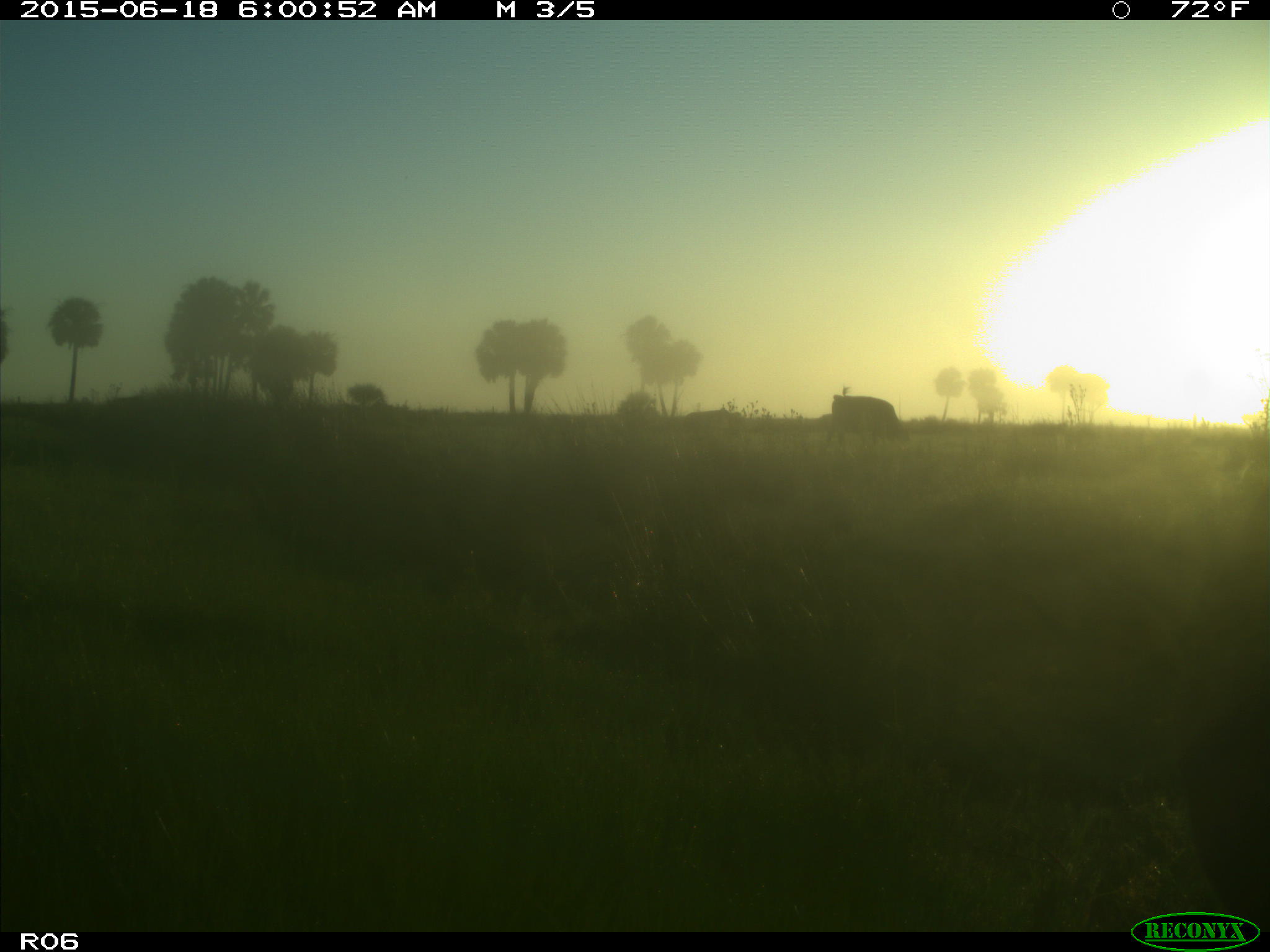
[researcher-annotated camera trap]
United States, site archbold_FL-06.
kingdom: Animalia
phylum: Chordata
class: Mammalia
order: Artiodactyla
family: Bovidae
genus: Bos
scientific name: Bos taurus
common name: domestic cow